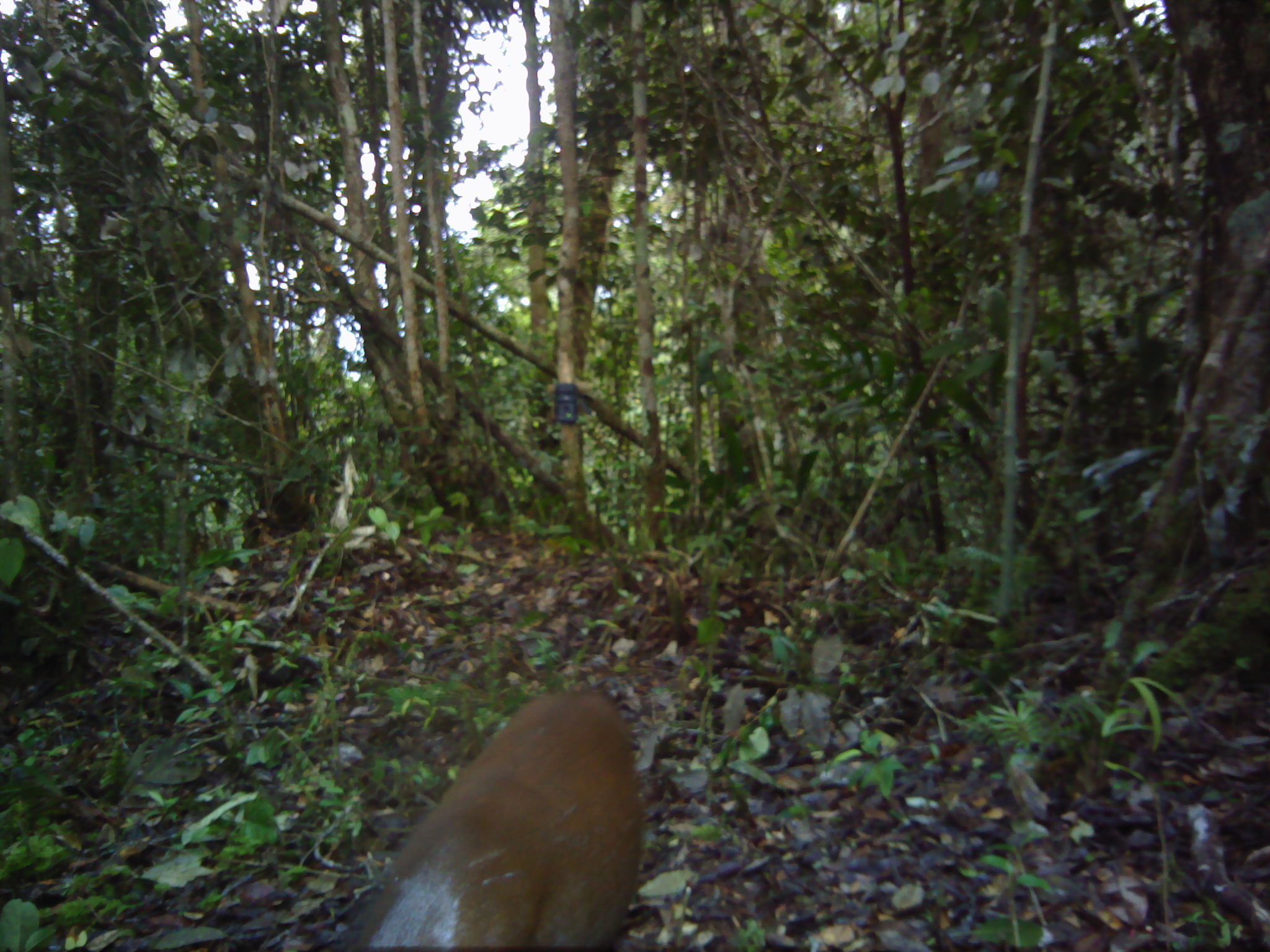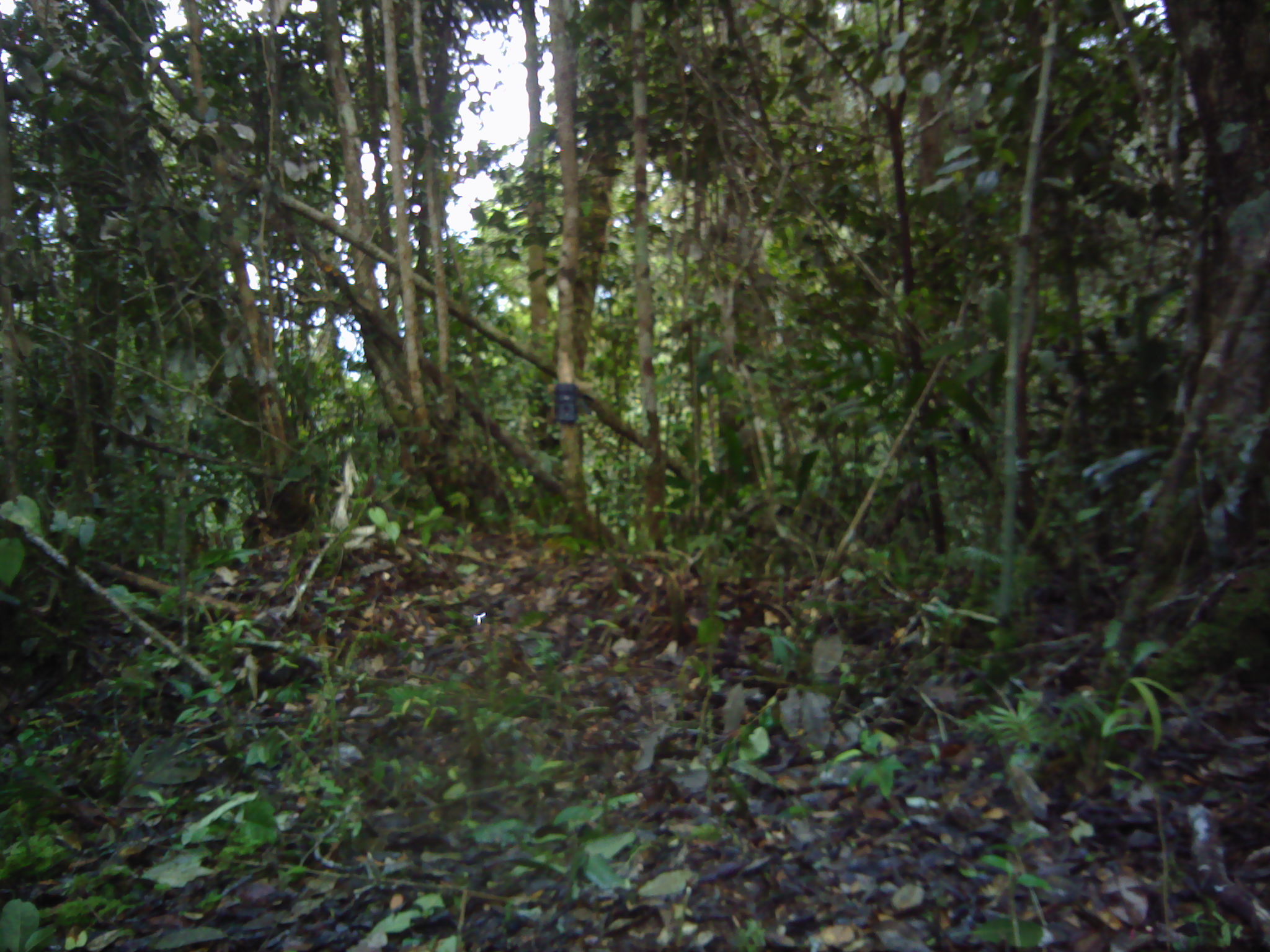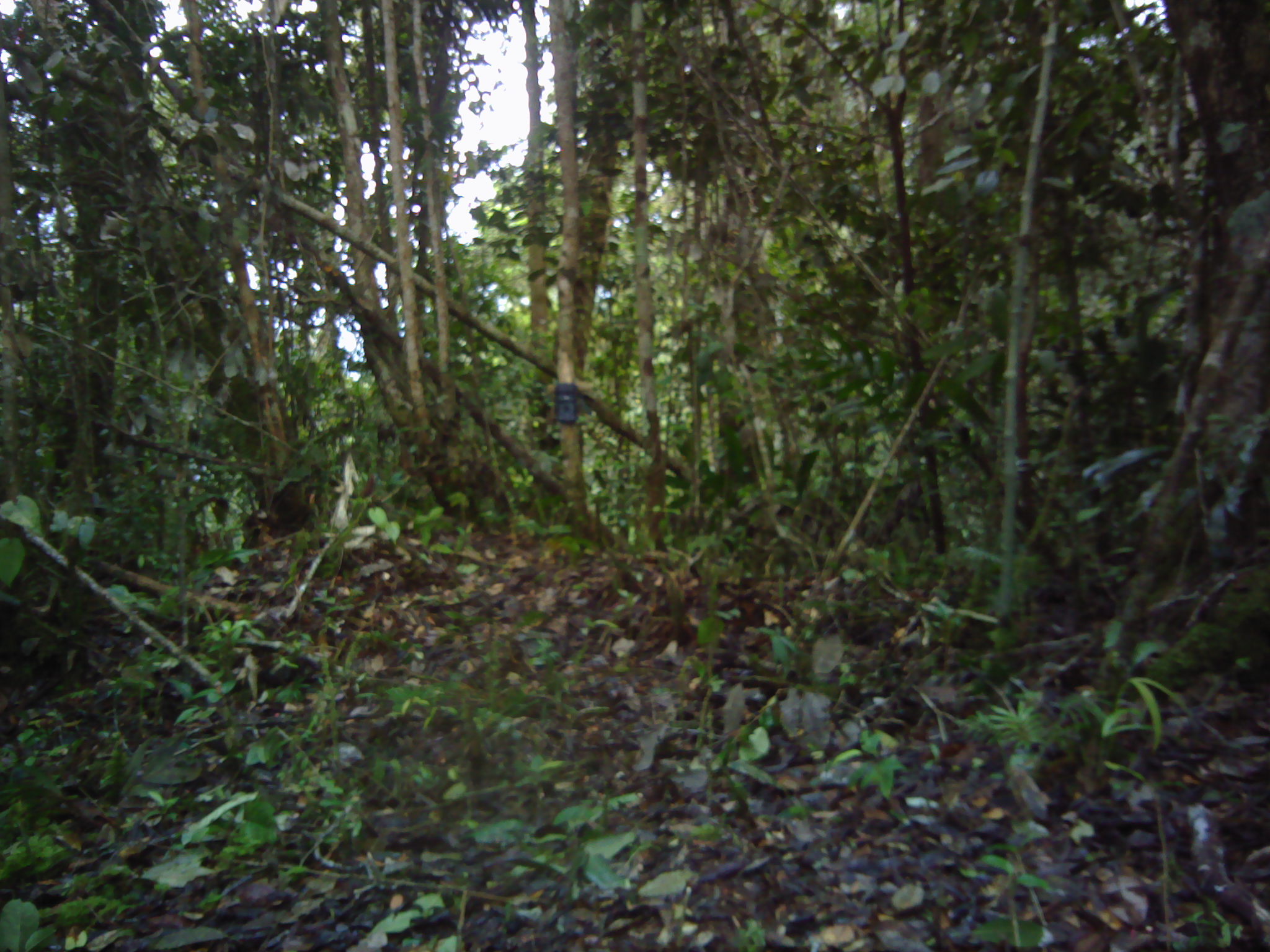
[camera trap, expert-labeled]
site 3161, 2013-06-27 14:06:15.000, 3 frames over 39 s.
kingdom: Animalia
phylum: Chordata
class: Mammalia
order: Artiodactyla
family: Cervidae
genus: Muntiacus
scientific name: Muntiacus muntjak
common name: southern red muntjac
Muntiacus muntjak (southern red muntjac), count 1.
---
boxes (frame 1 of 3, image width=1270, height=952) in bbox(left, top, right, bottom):
muntiacus muntjak: bbox(330, 671, 652, 952)